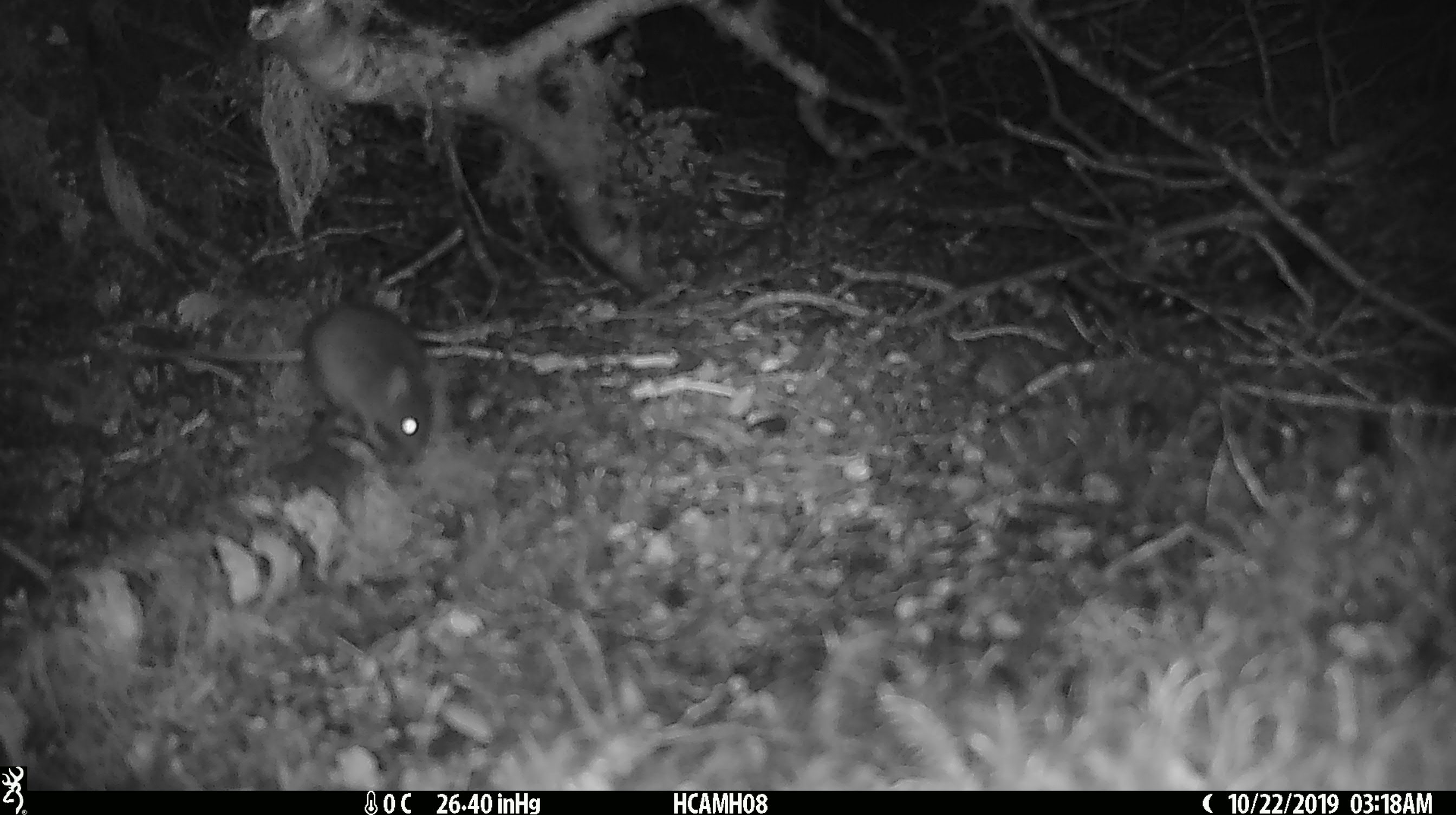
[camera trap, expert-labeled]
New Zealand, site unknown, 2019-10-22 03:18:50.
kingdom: Animalia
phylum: Chordata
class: Mammalia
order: Rodentia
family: Muridae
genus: Mus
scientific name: Mus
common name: mouse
Mouse (Mus).